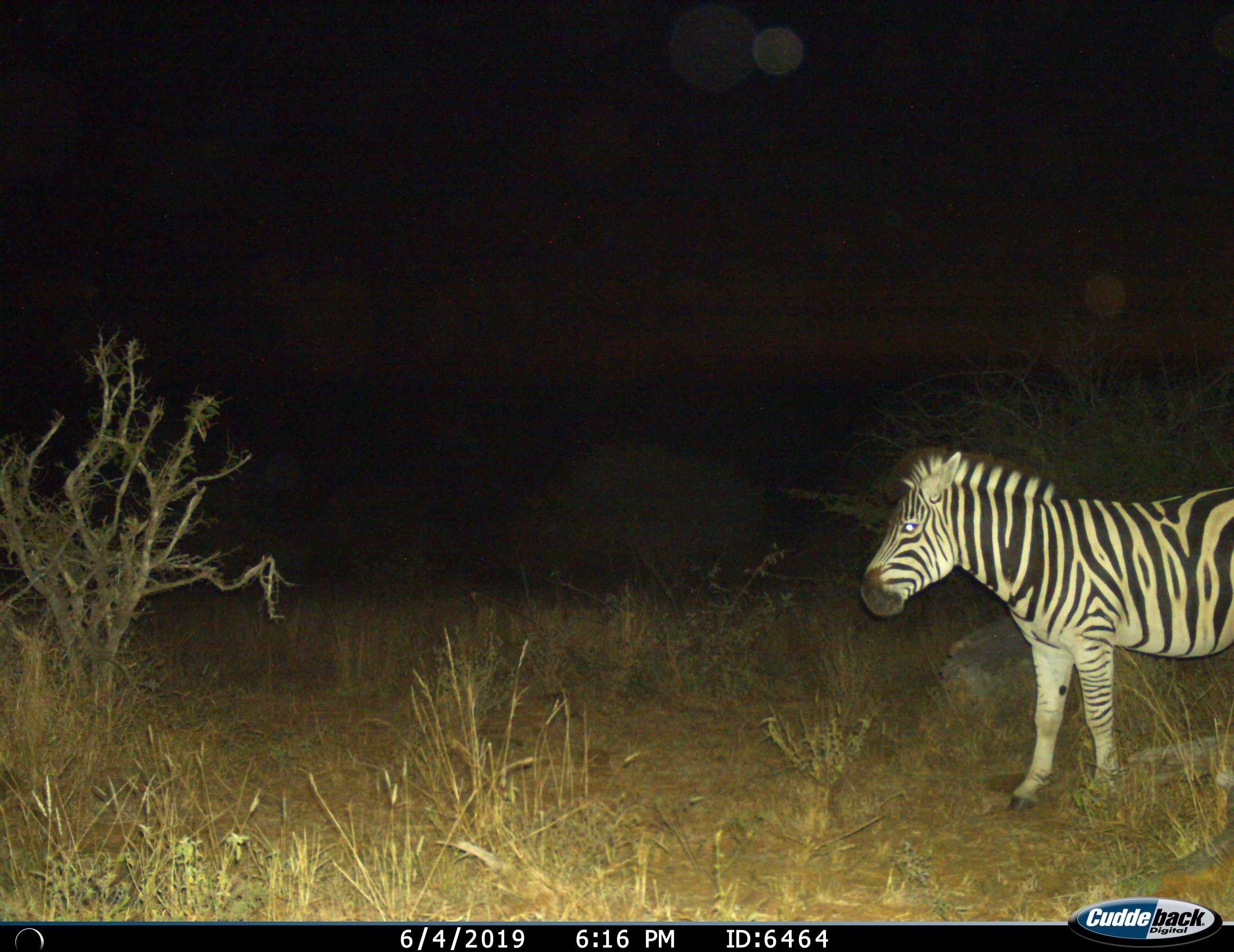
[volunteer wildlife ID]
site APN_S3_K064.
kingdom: Animalia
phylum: Chordata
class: Mammalia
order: Perissodactyla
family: Equidae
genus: Equus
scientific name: Equus quagga burchellii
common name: burchell's zebra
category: zebraburchells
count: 1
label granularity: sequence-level